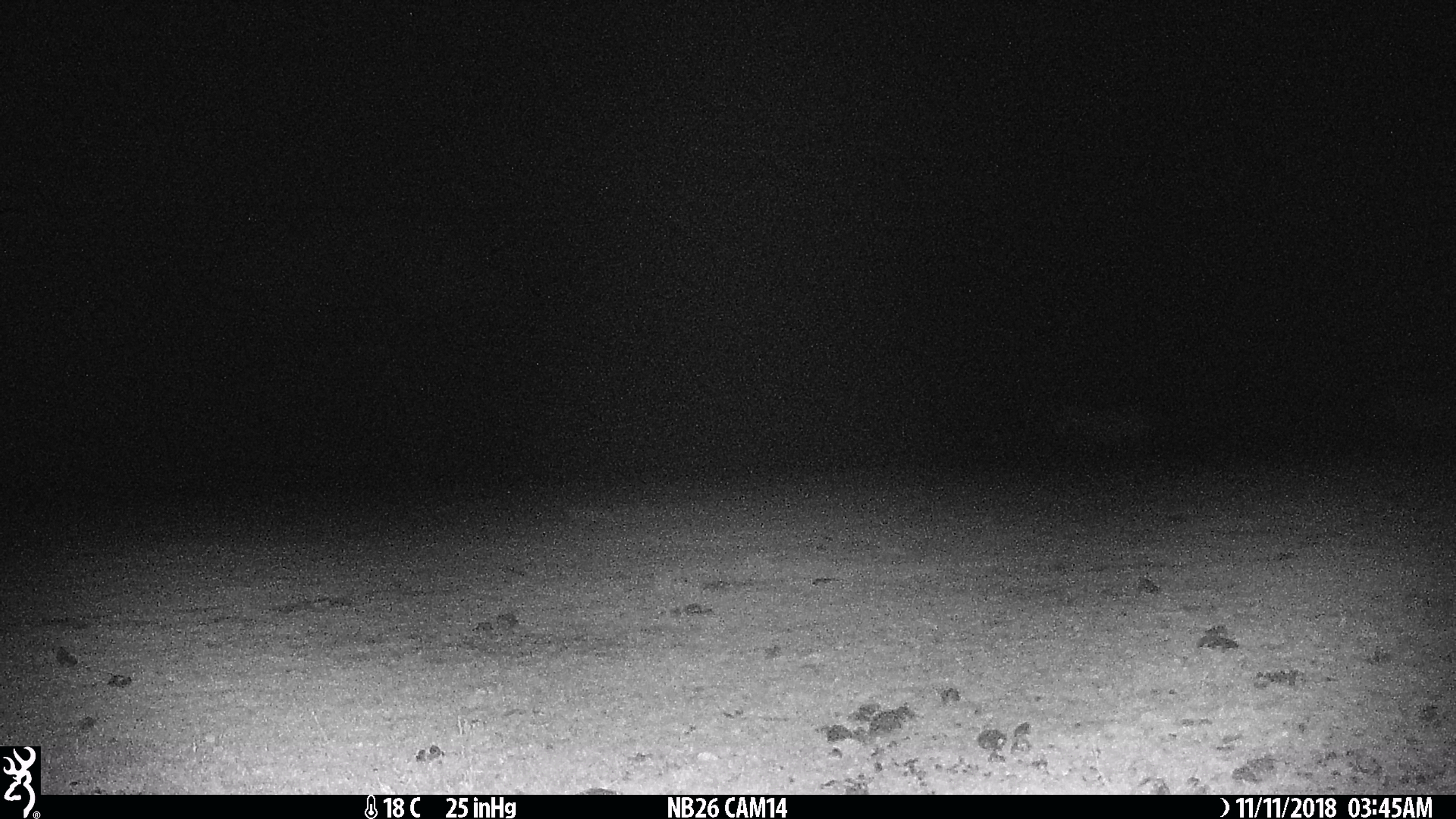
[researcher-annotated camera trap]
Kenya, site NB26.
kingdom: Animalia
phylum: Chordata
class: Mammalia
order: Perissodactyla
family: Equidae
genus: Equus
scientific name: Equus quagga burchellii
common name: burchell's zebra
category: zebra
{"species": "zebra (burchell's zebra) (Equus quagga burchellii)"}